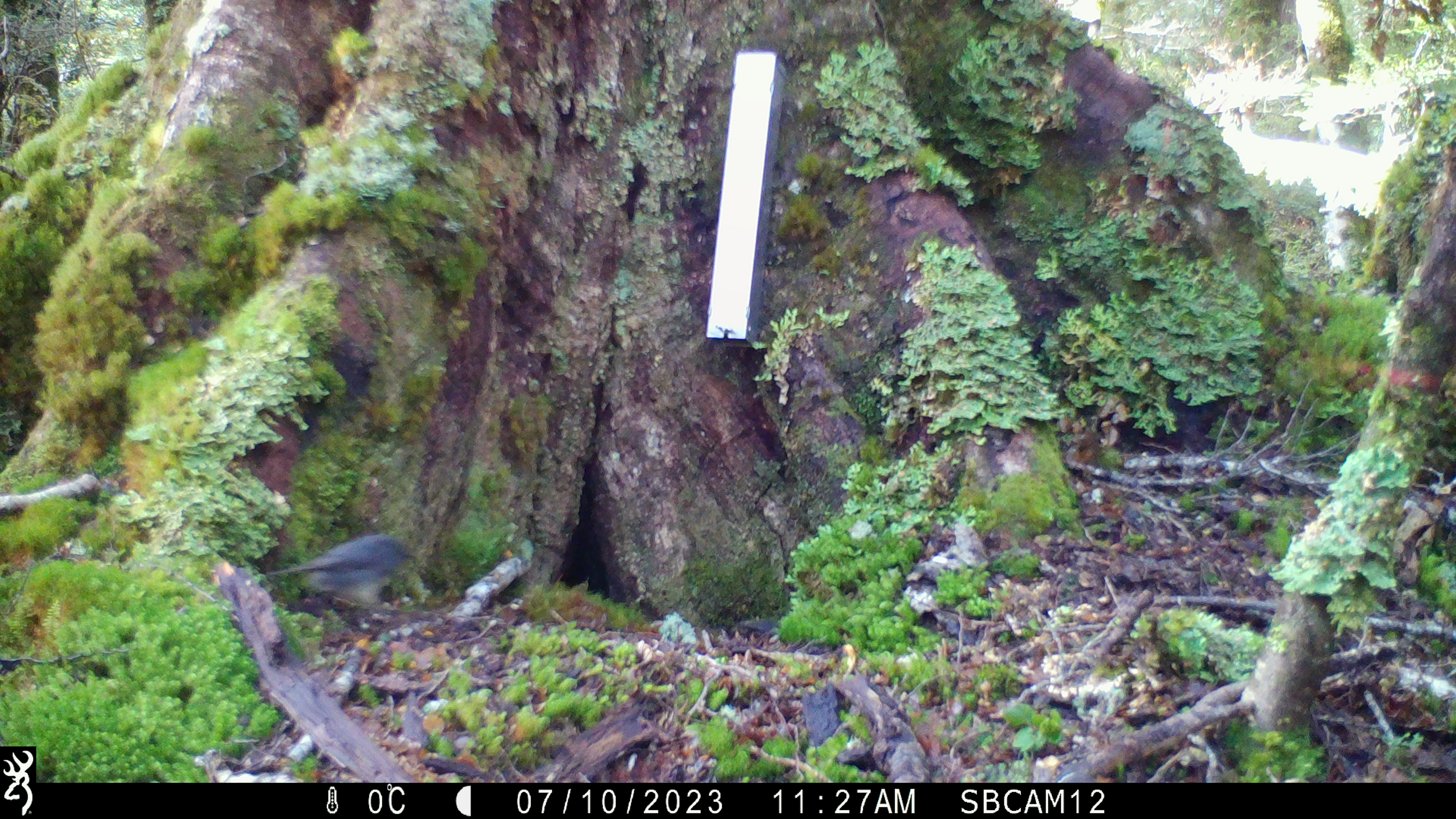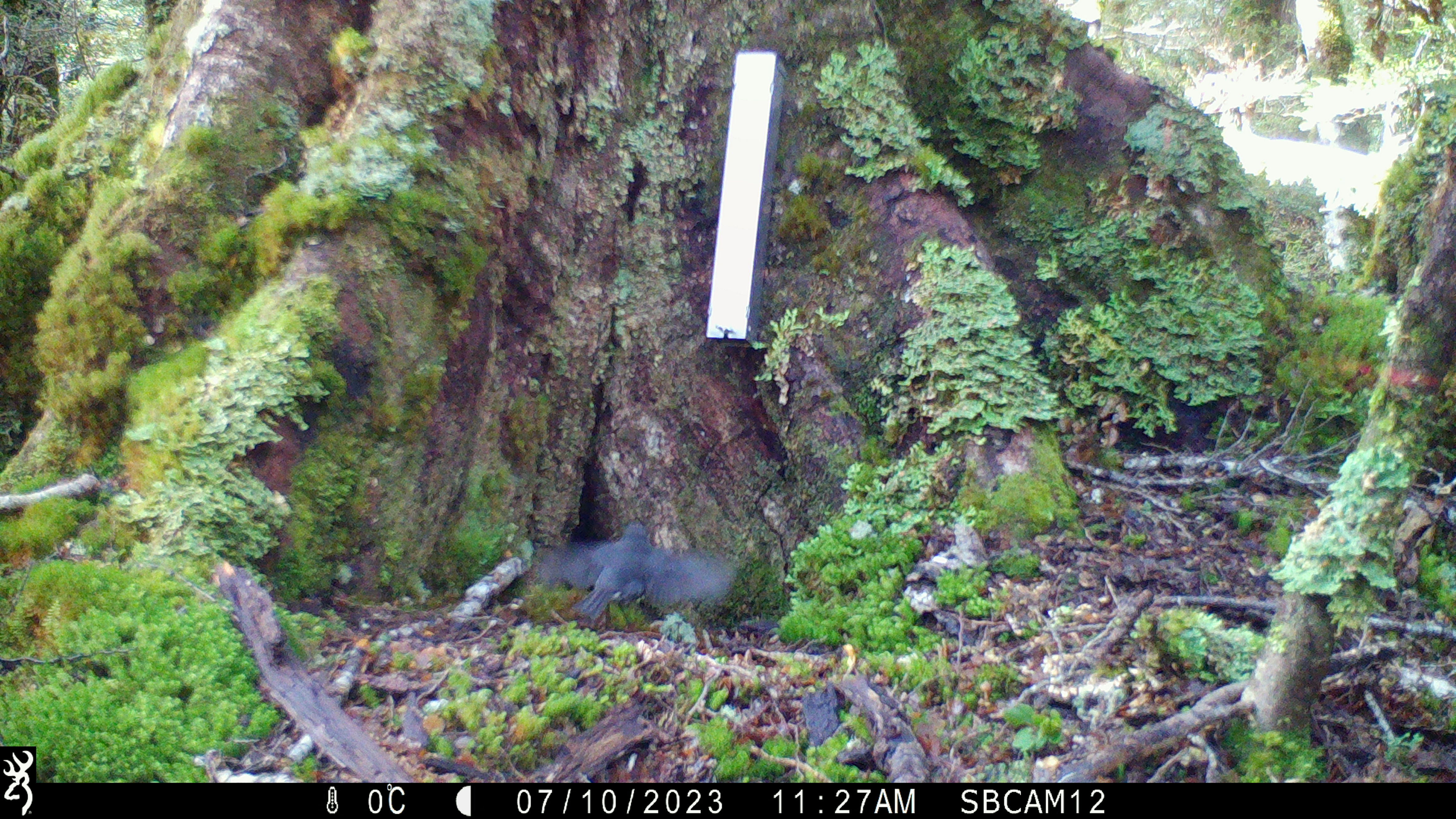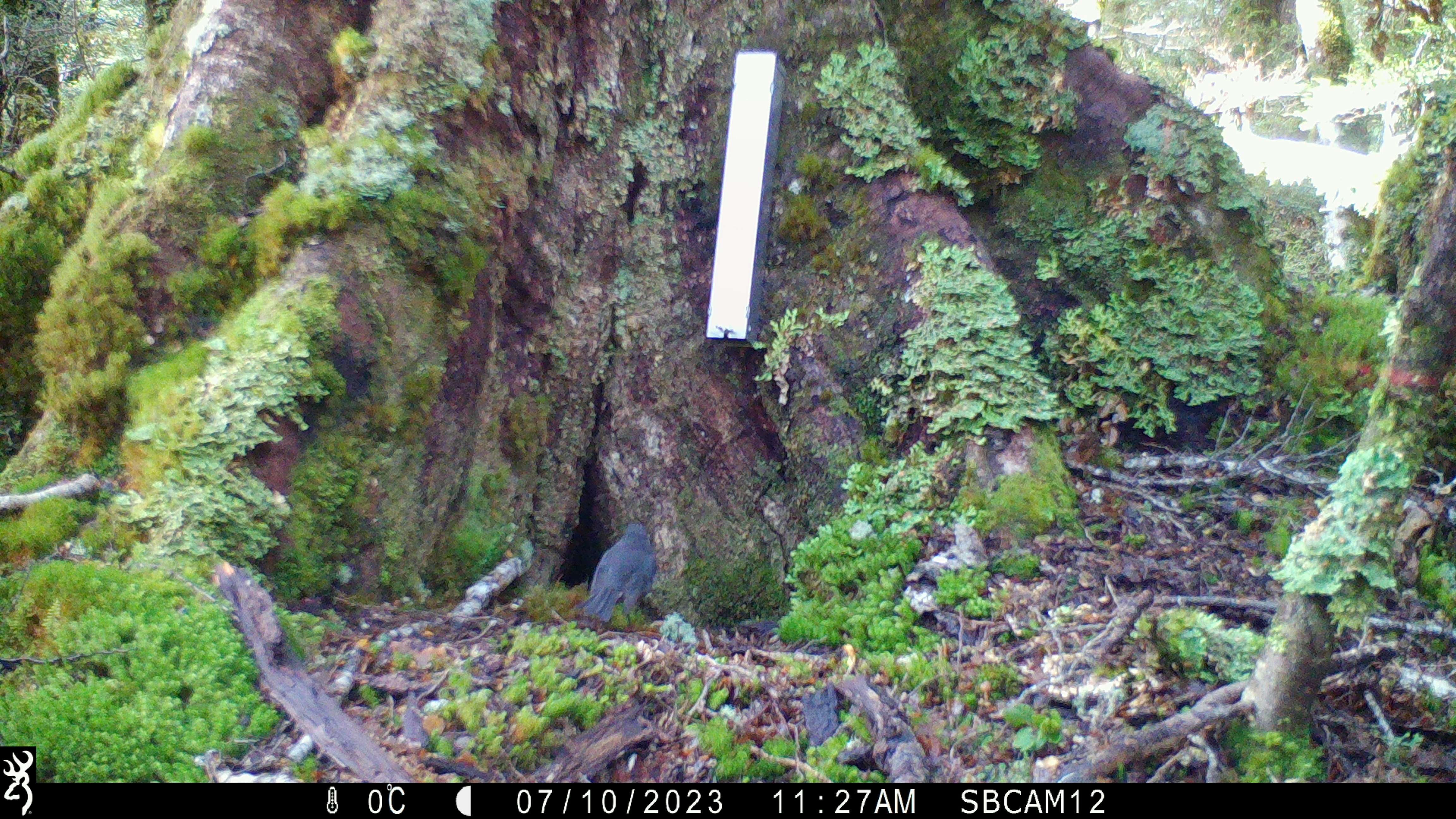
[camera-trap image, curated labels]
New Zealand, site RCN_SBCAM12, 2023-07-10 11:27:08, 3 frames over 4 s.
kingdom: Animalia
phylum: Chordata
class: Aves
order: Passeriformes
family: Petroicidae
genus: Petroica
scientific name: Petroica australis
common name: new zealand robin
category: robin